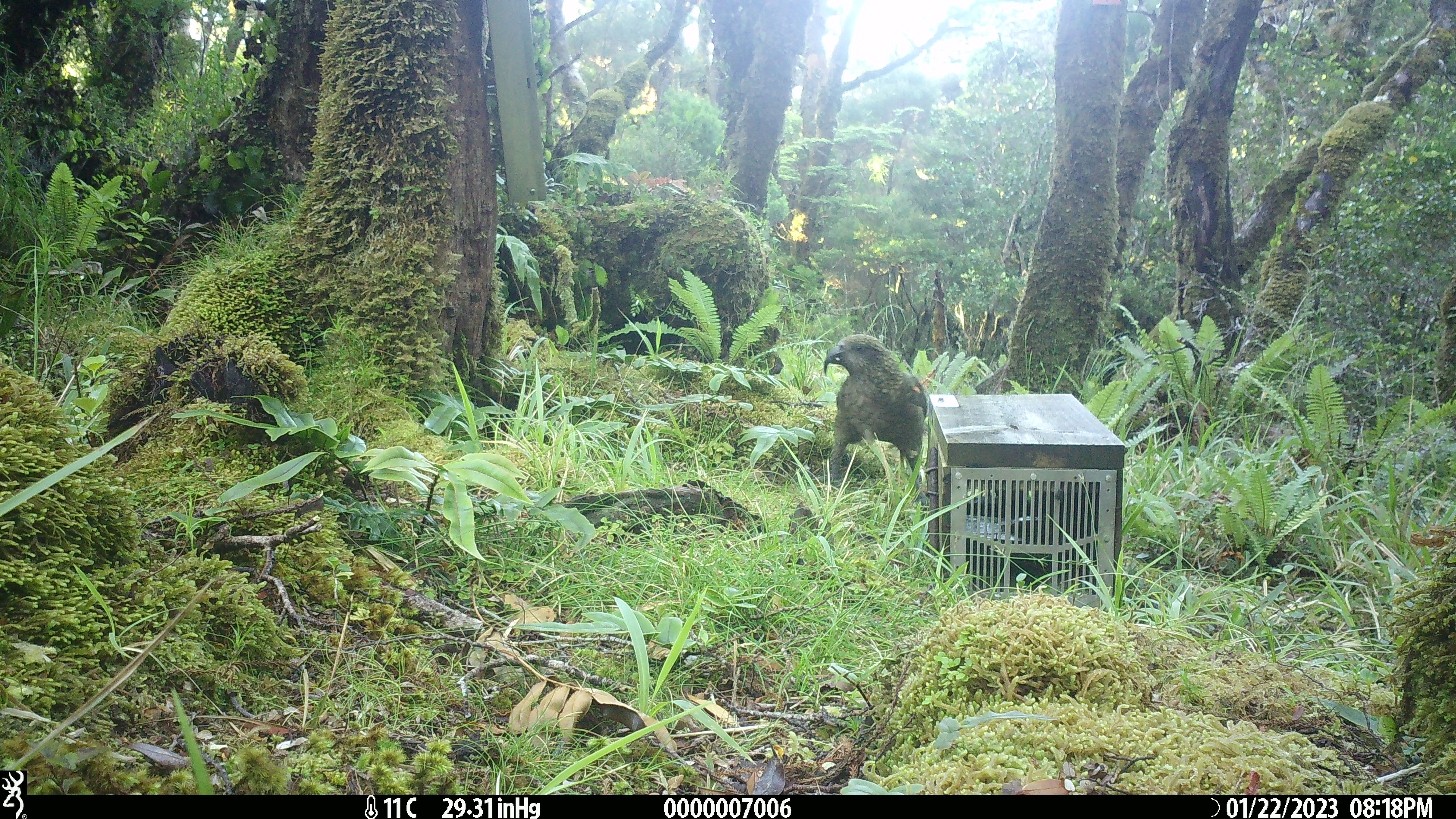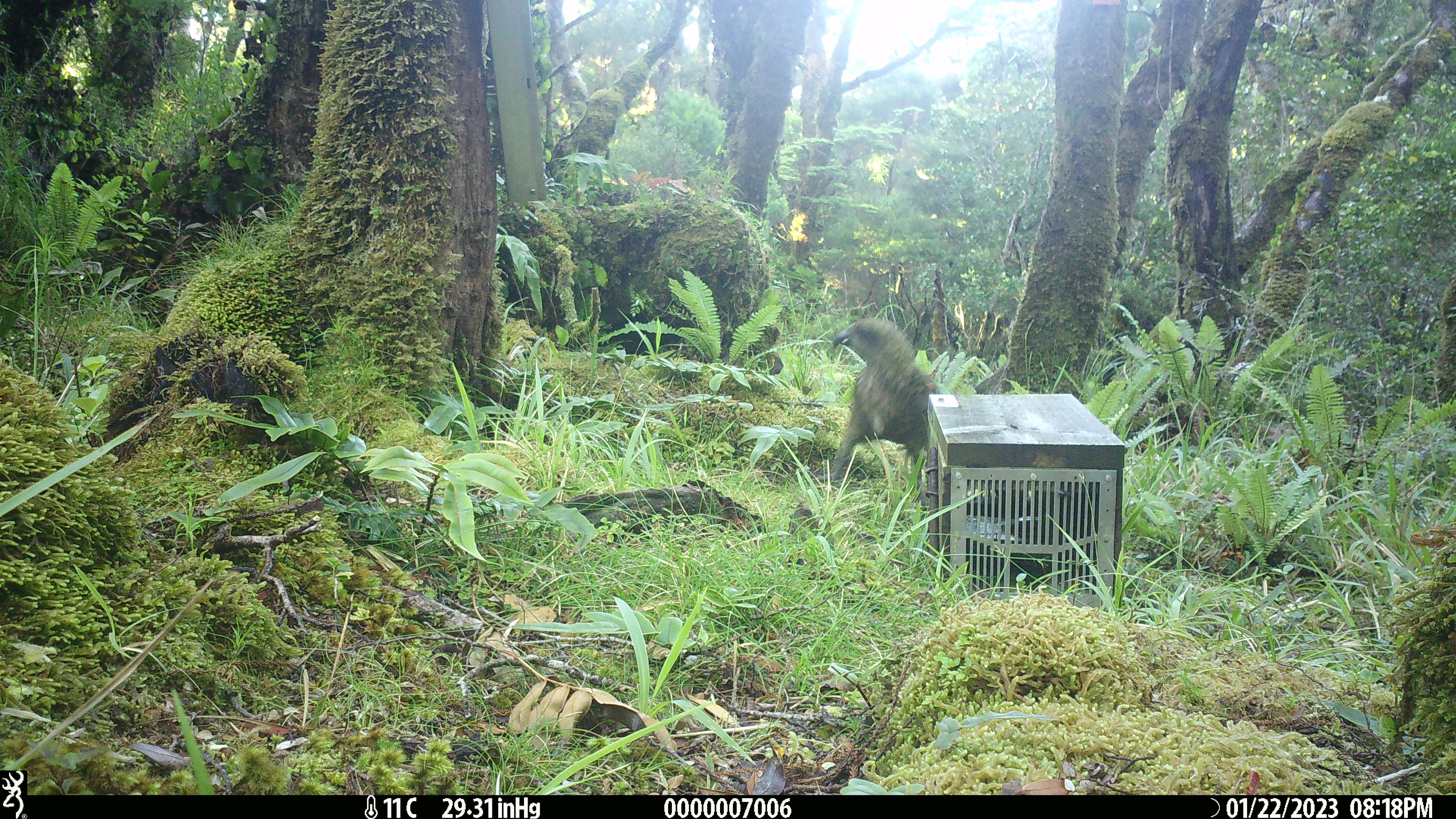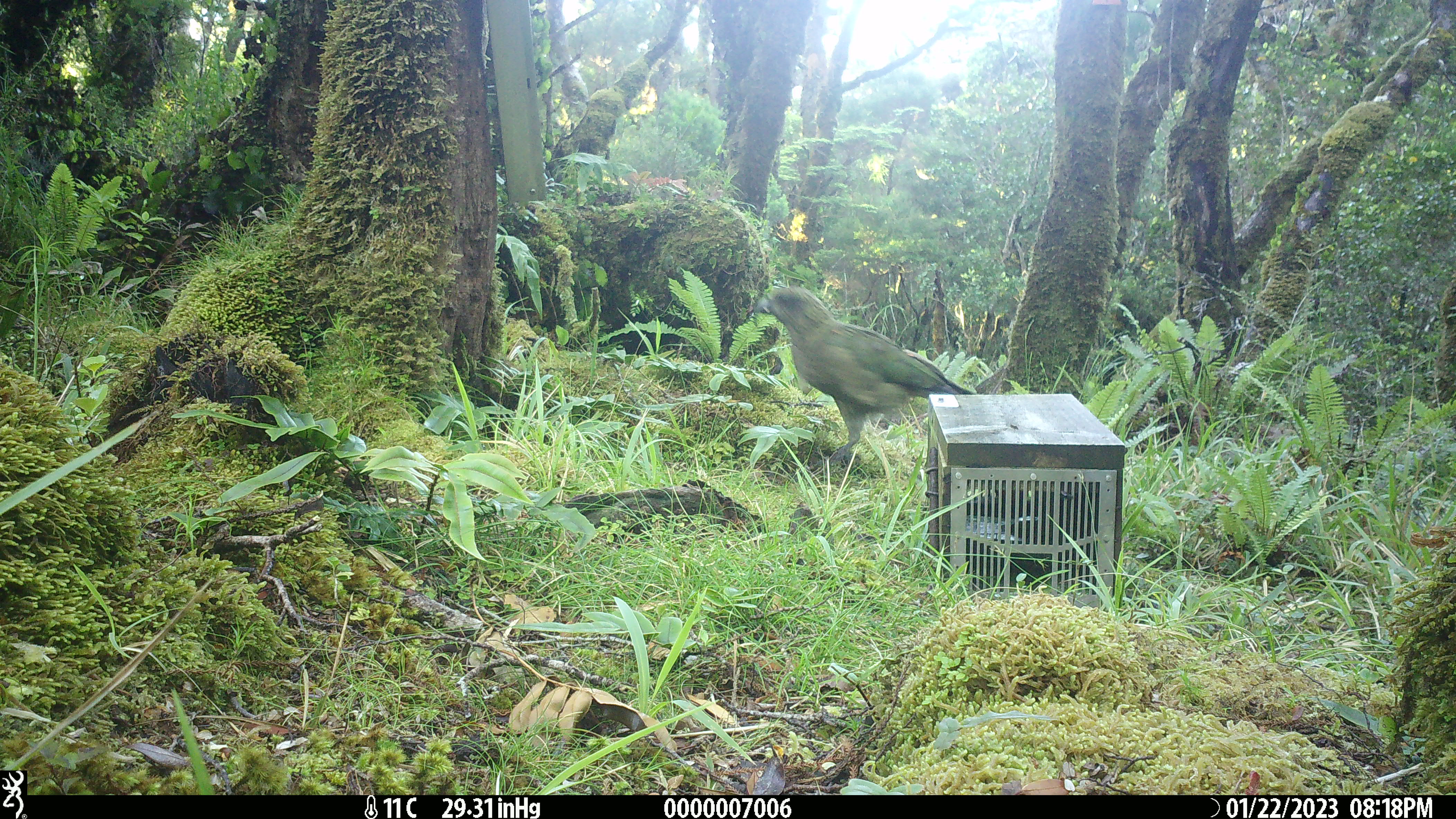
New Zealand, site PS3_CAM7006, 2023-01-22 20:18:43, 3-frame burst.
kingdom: Animalia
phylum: Chordata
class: Aves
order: Psittaciformes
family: Strigopidae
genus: Nestor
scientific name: Nestor notabilis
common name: kea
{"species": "kea (Nestor notabilis)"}